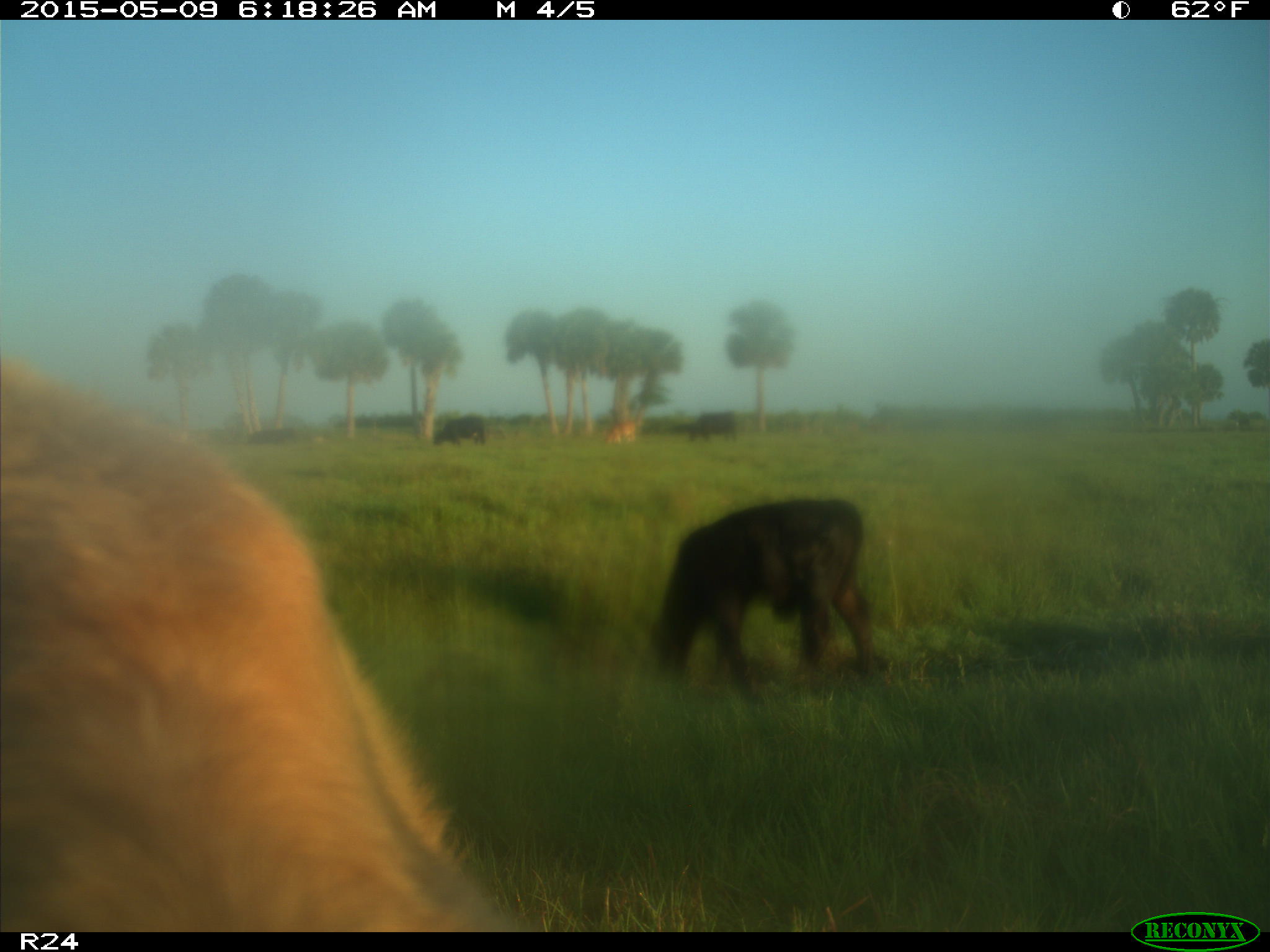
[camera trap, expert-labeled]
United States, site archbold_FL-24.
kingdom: Animalia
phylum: Chordata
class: Mammalia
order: Artiodactyla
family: Bovidae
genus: Bos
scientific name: Bos taurus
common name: domestic cow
Bos taurus (domestic cow).